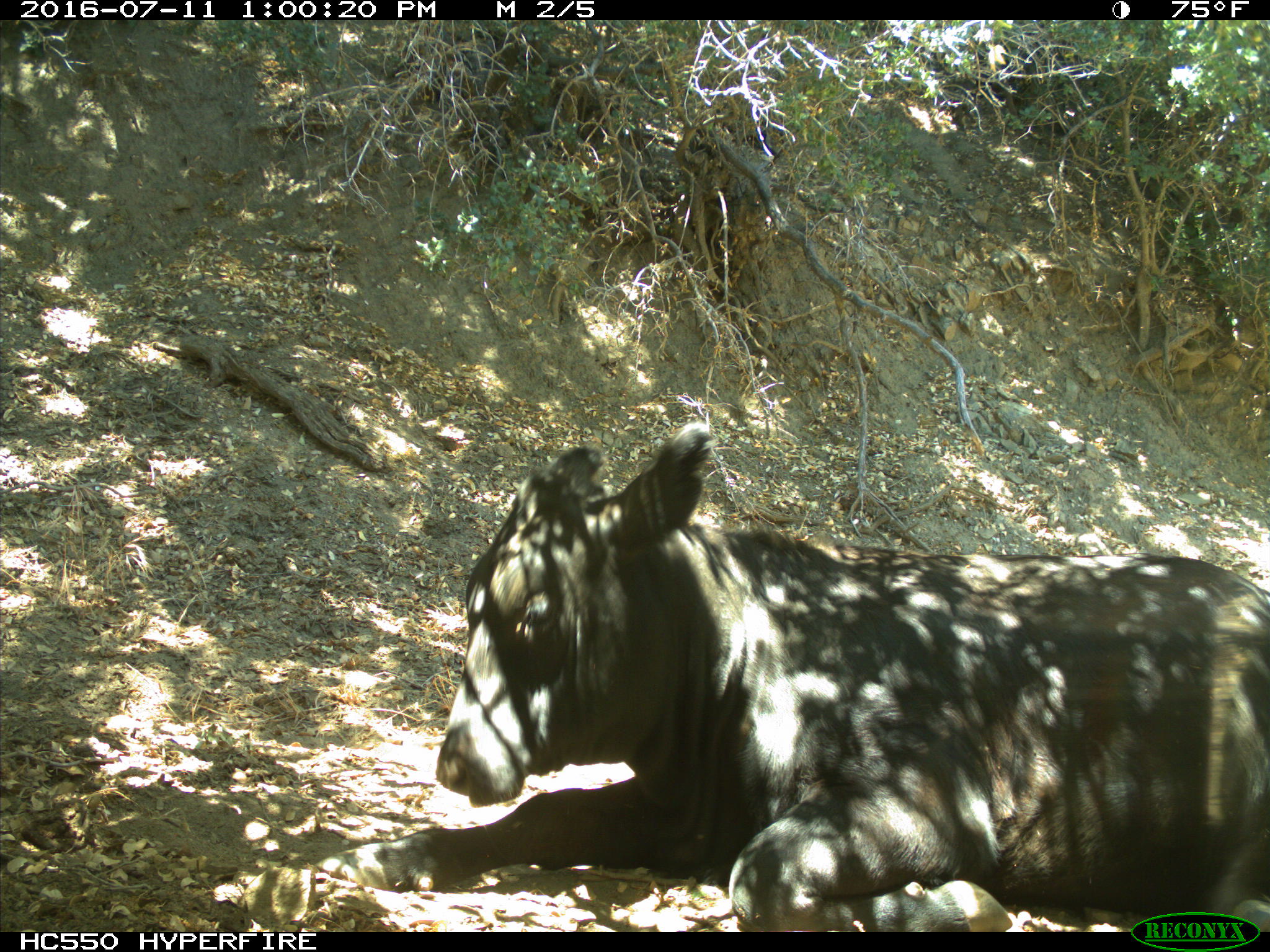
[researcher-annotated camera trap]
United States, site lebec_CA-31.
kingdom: Animalia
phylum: Chordata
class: Mammalia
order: Artiodactyla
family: Bovidae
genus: Bos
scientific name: Bos taurus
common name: domestic cow